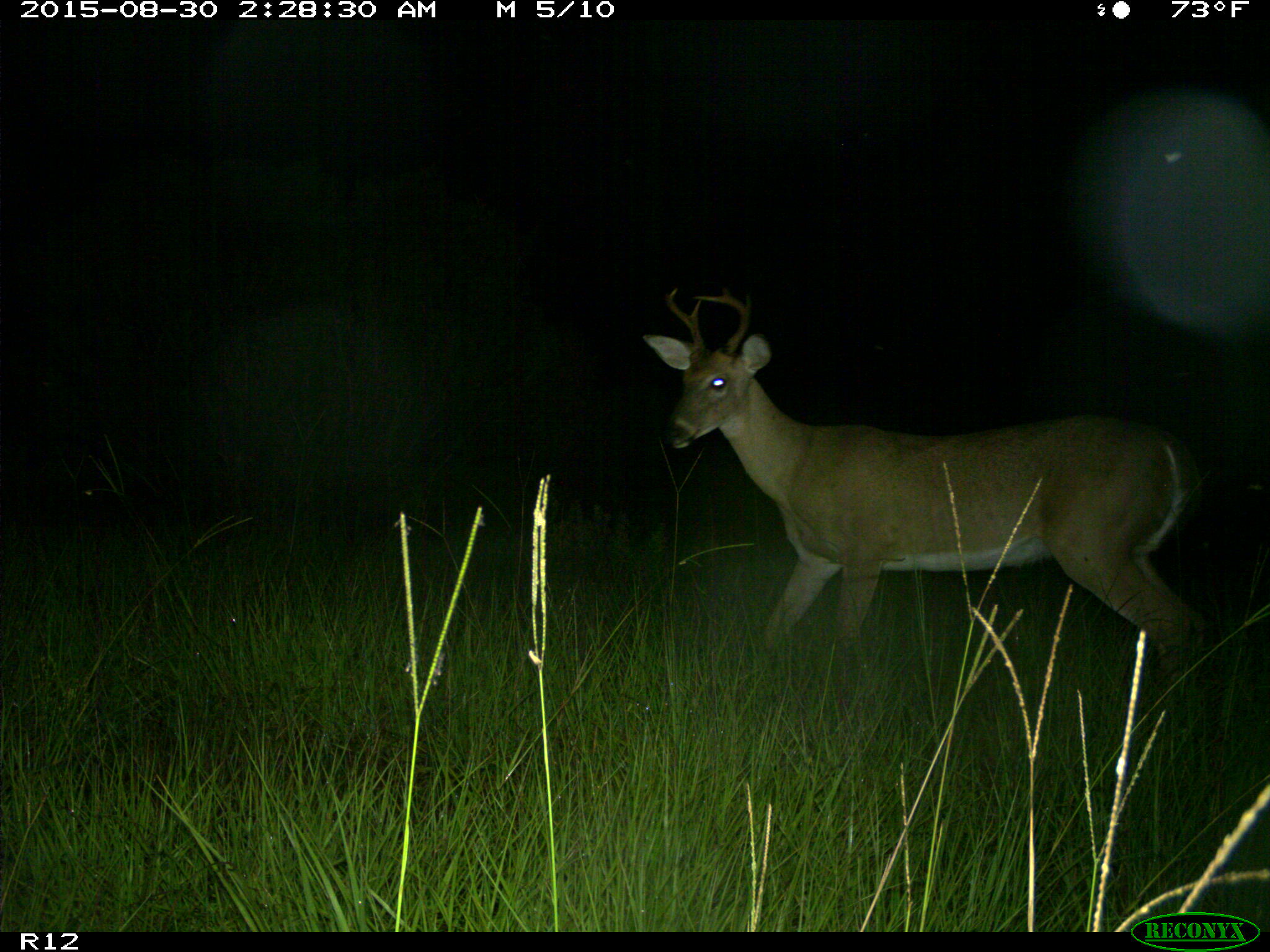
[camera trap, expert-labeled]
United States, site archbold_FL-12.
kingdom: Animalia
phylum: Chordata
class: Mammalia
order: Artiodactyla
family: Cervidae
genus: Odocoileus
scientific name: Odocoileus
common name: deer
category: unidentified deer